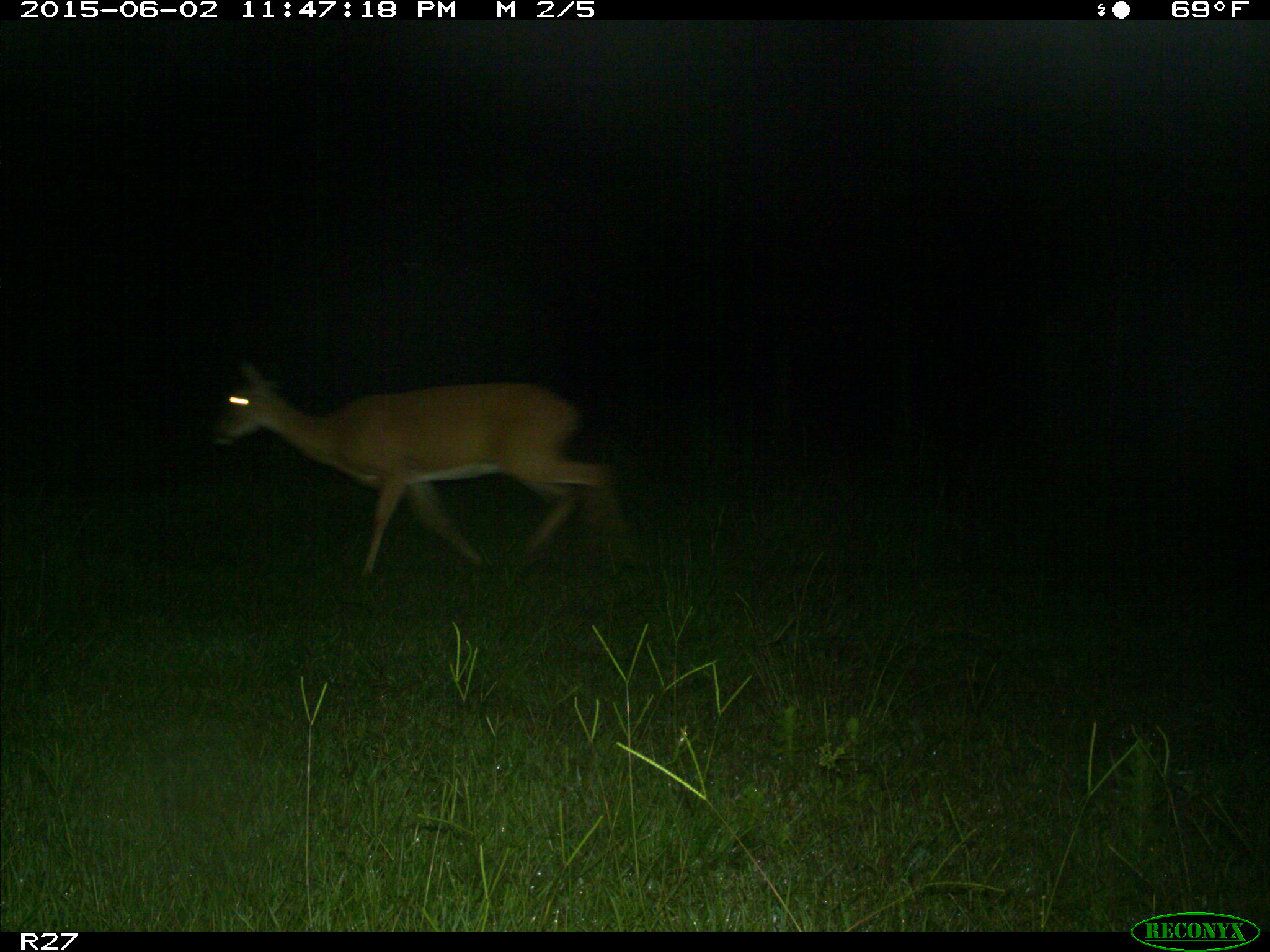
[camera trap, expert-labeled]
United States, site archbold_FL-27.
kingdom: Animalia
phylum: Chordata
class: Mammalia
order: Artiodactyla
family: Cervidae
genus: Odocoileus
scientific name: Odocoileus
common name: deer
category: unidentified deer